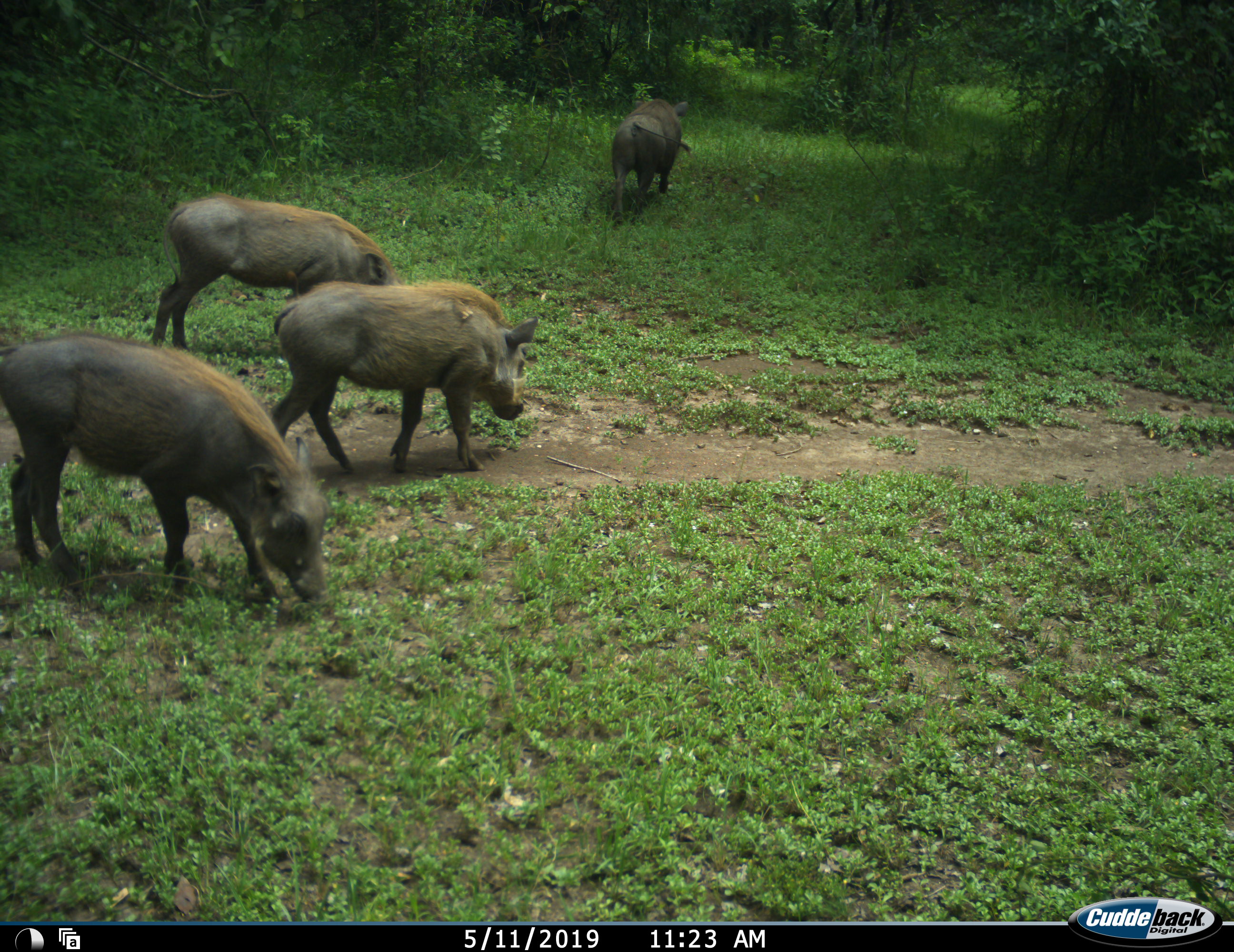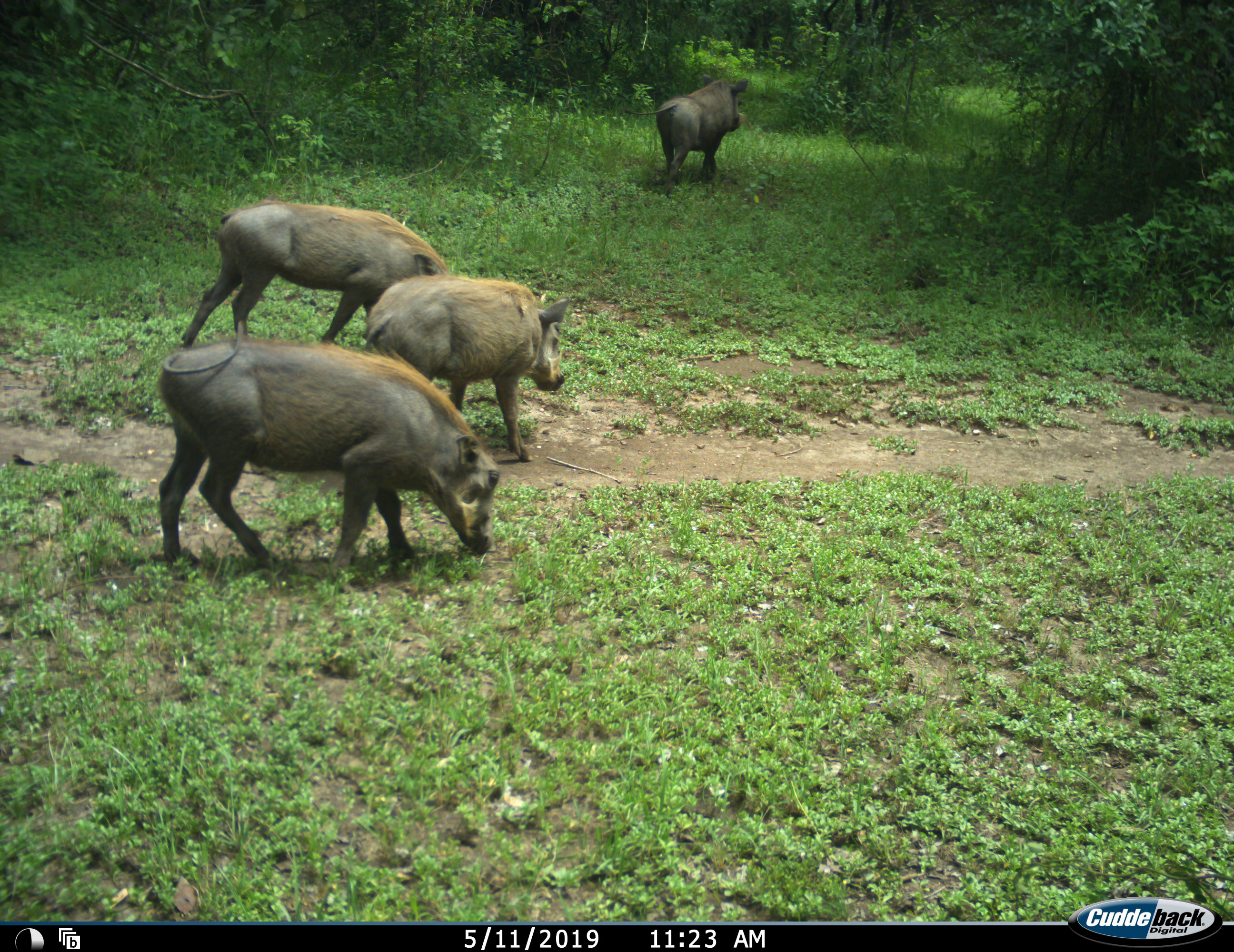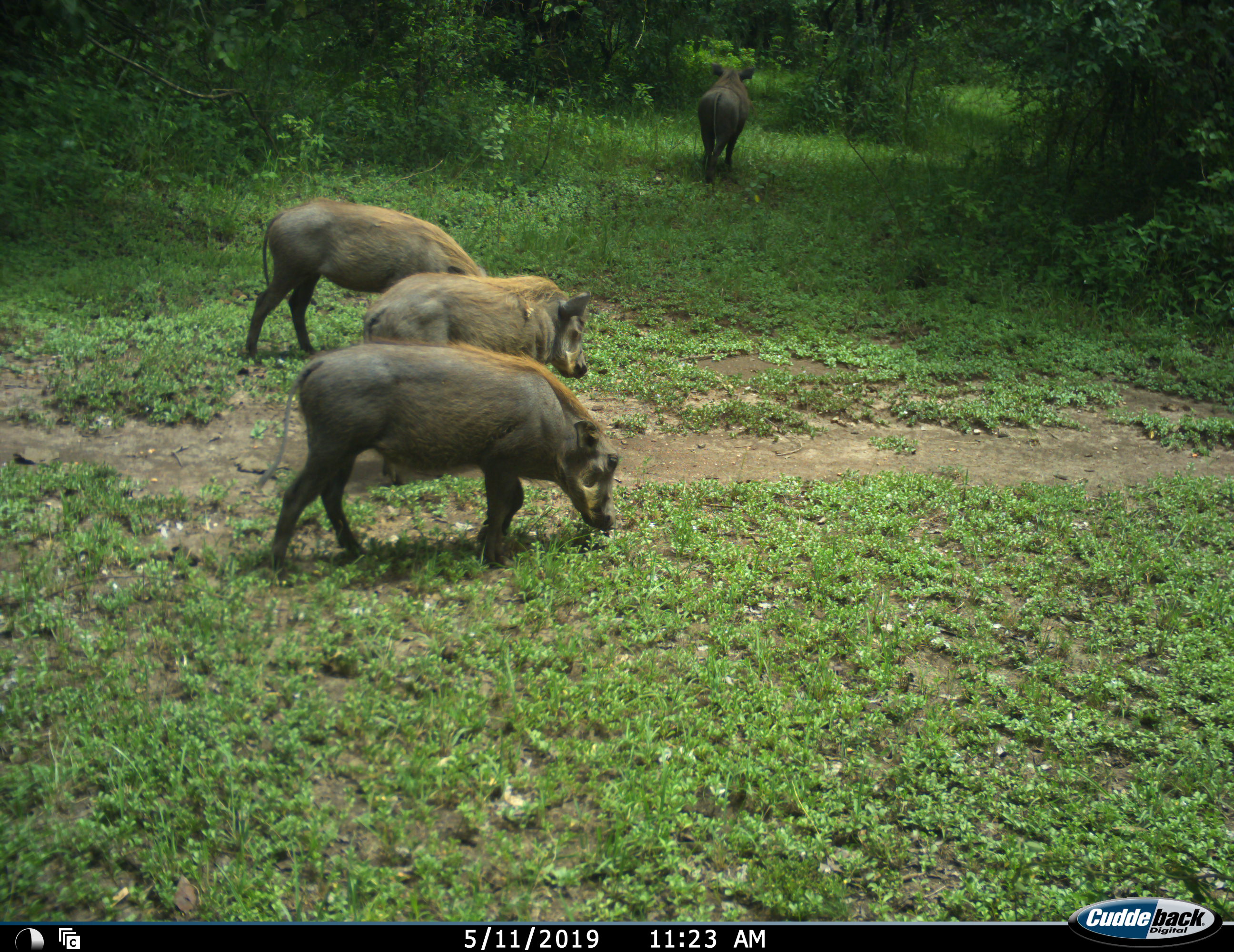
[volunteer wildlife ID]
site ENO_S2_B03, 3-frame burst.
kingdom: Animalia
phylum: Chordata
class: Mammalia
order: Artiodactyla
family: Suidae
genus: Phacochoerus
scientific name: Phacochoerus africanus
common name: warthog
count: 4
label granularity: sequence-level